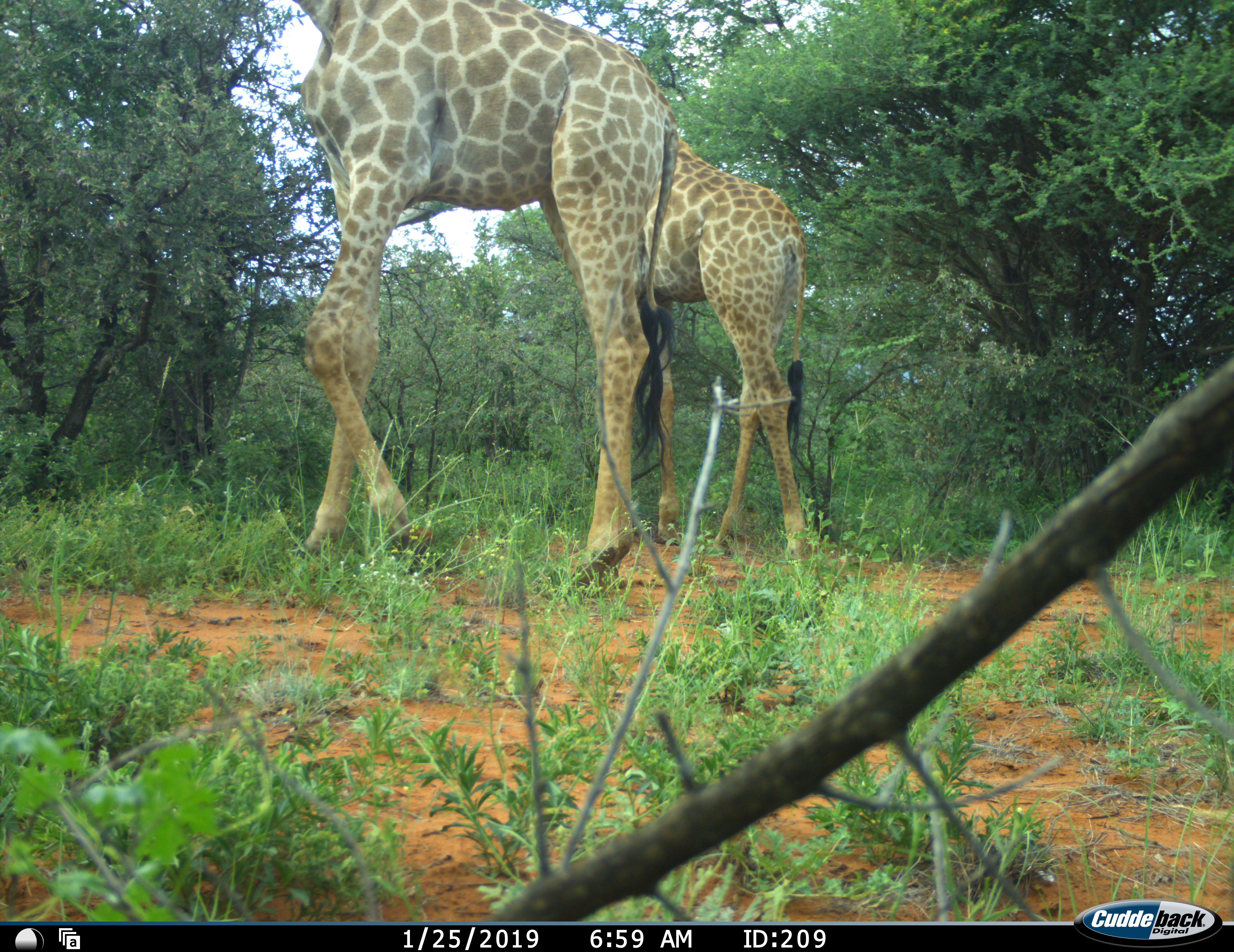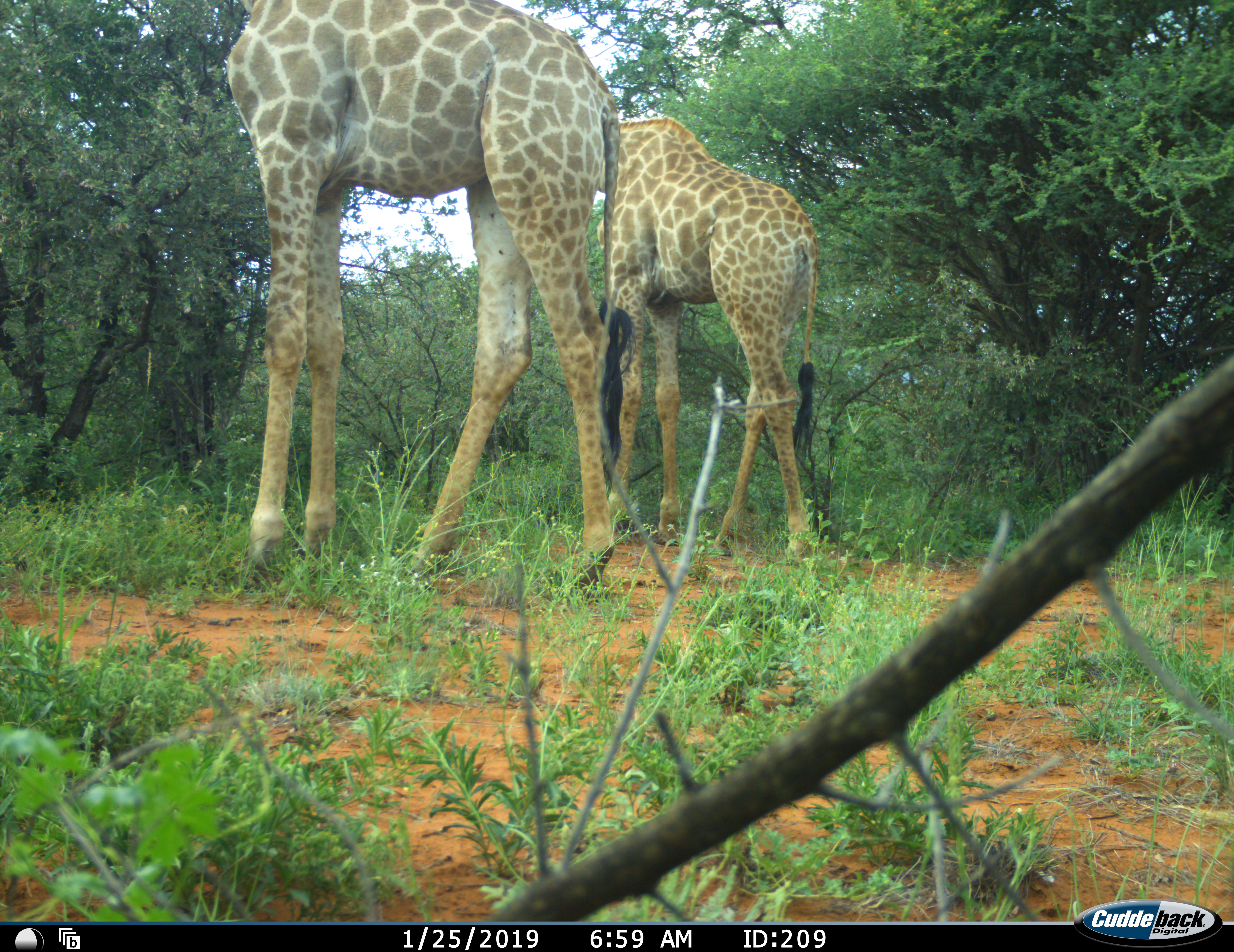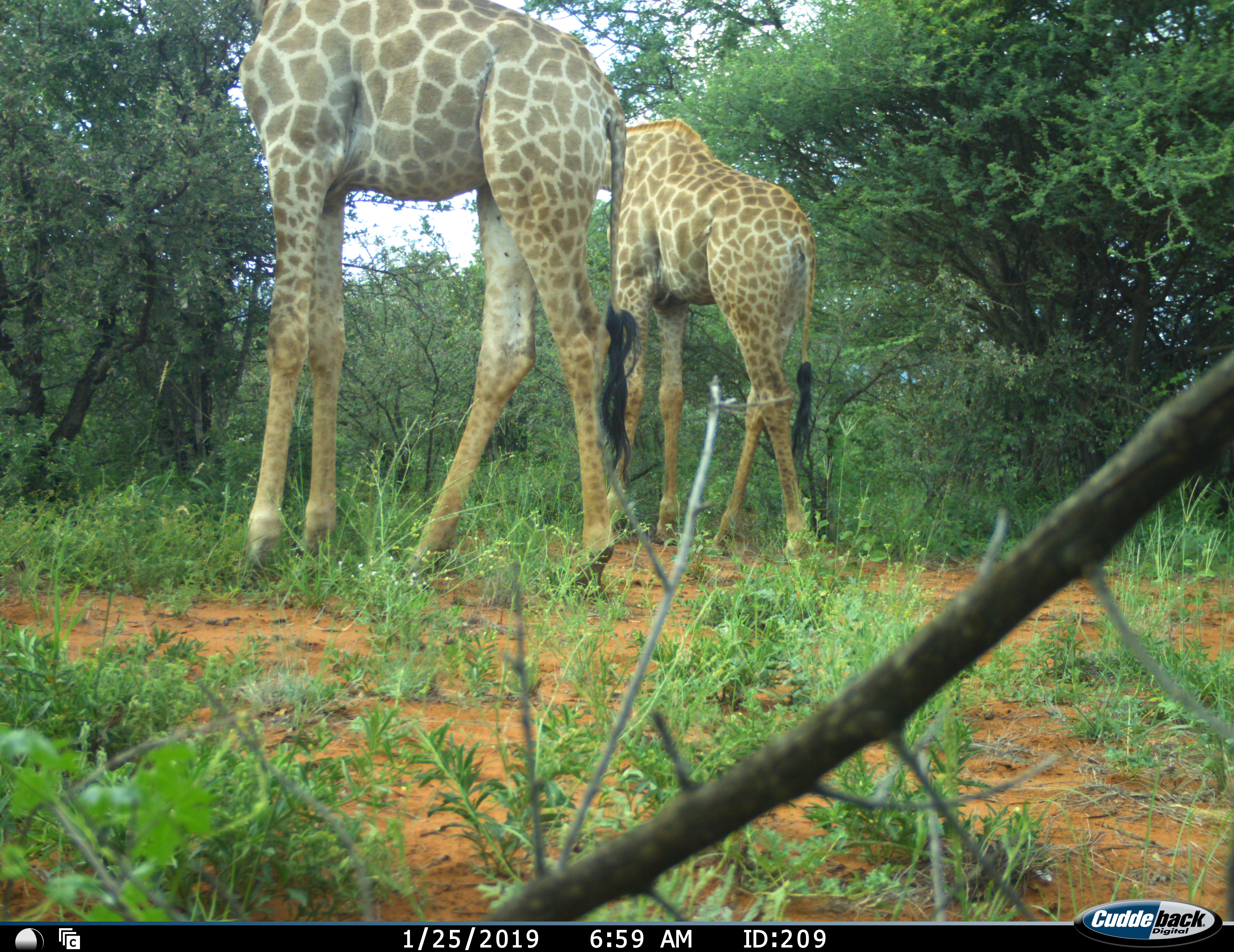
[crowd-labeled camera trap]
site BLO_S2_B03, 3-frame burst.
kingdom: Animalia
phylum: Chordata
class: Mammalia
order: Artiodactyla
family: Giraffidae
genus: Giraffa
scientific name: Giraffa camelopardalis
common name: giraffe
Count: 2.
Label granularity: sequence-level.